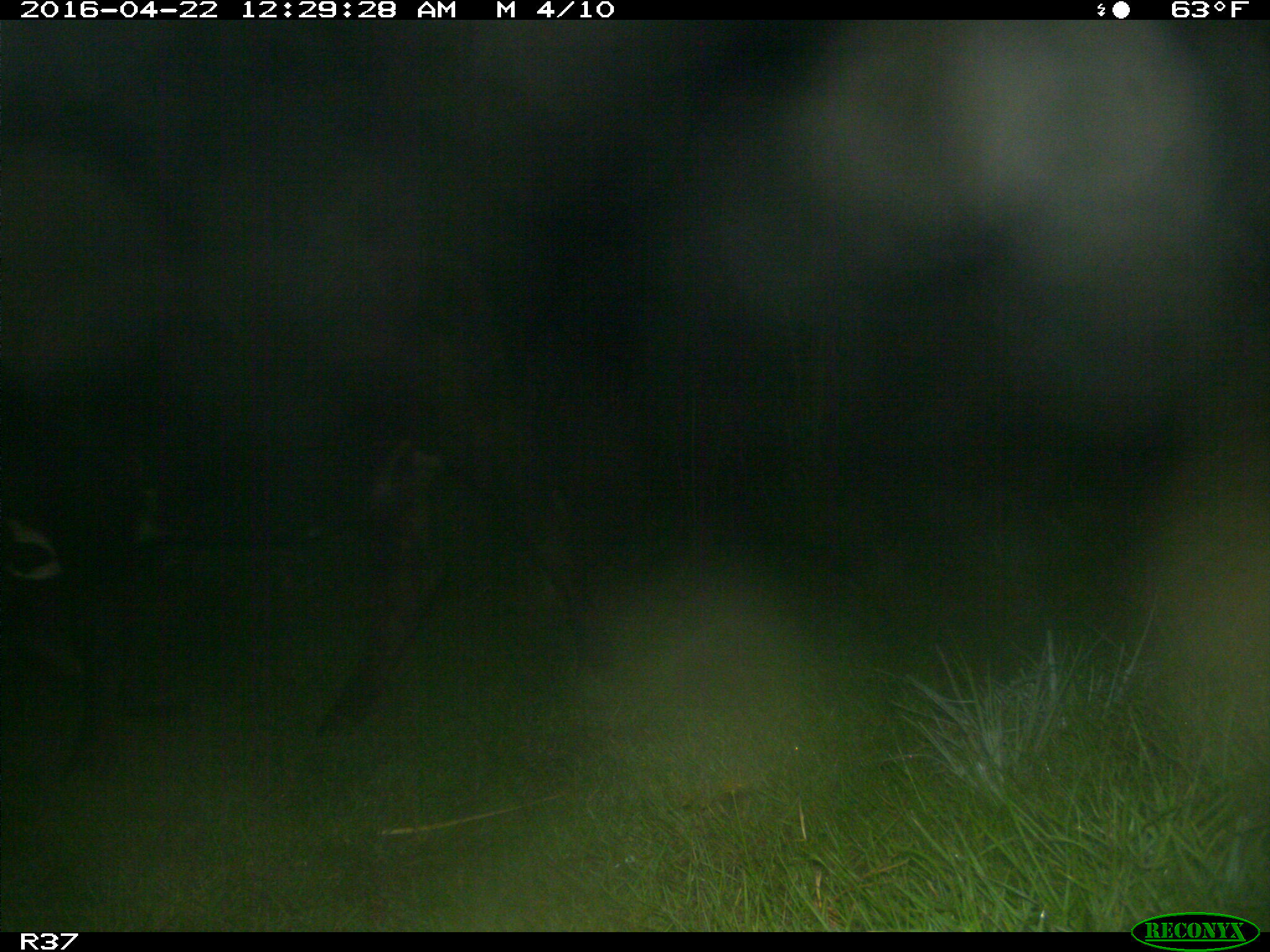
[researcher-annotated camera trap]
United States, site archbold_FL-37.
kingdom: Animalia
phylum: Chordata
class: Mammalia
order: Artiodactyla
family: Bovidae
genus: Bos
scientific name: Bos taurus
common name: domestic cow